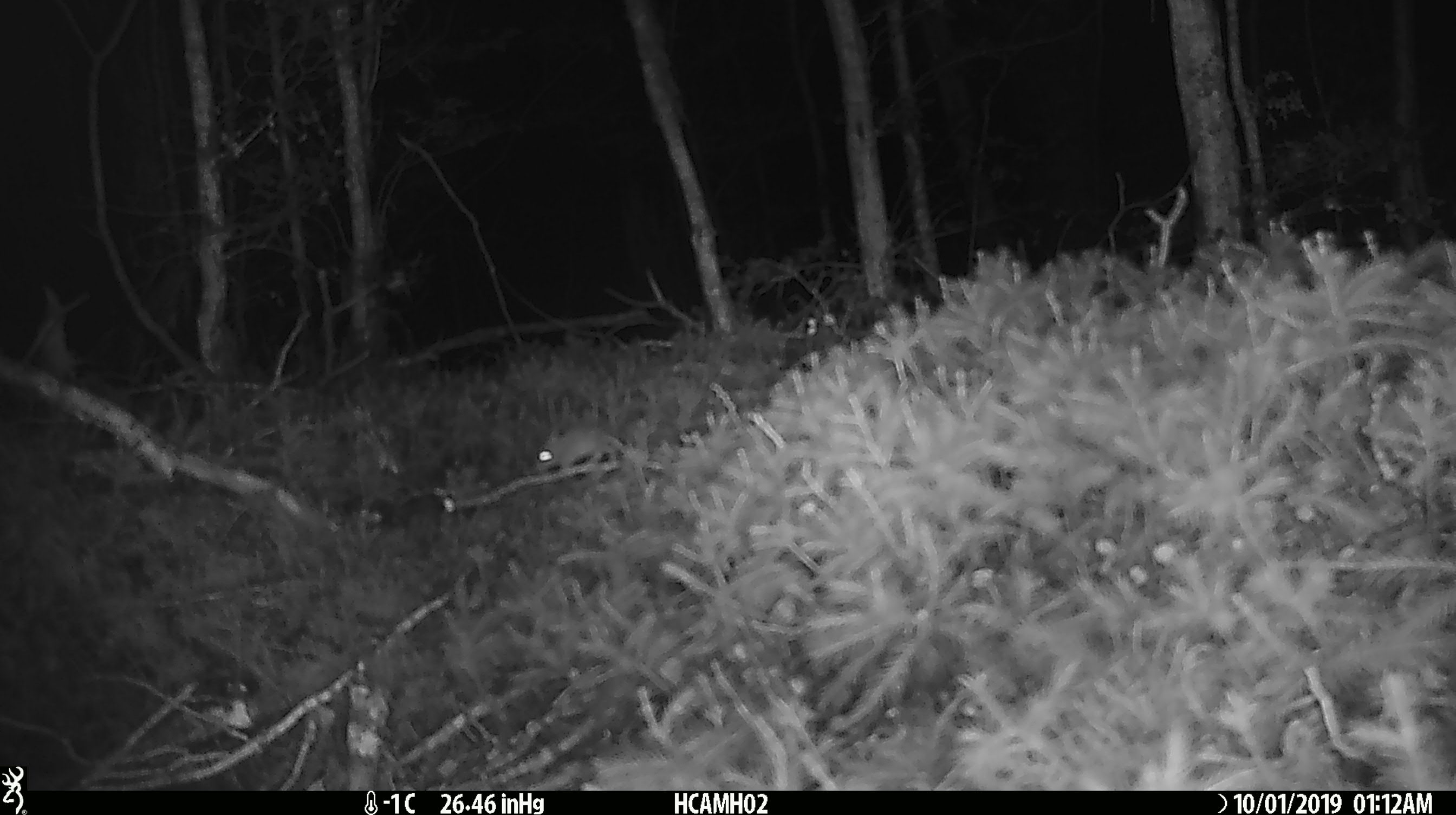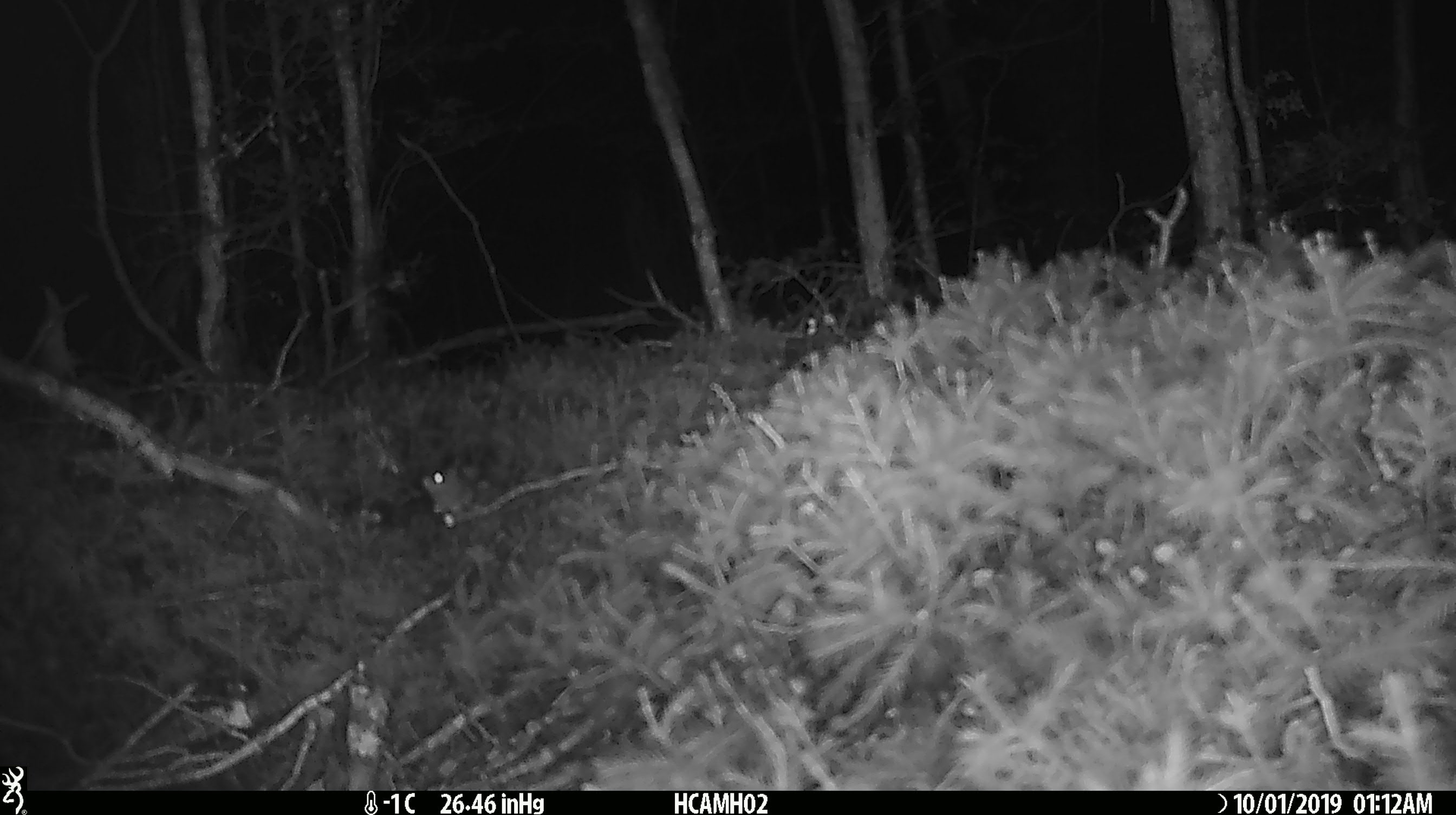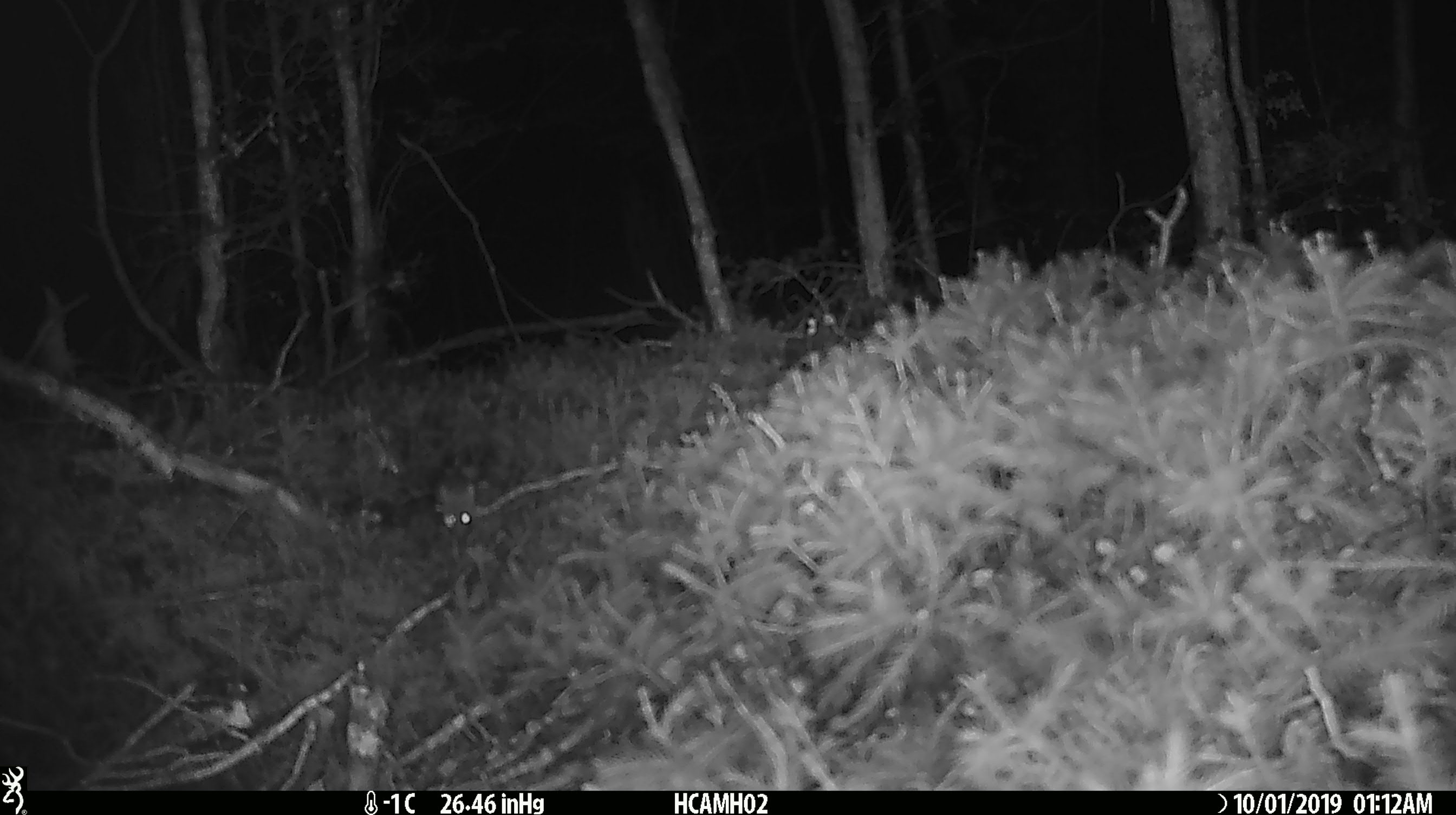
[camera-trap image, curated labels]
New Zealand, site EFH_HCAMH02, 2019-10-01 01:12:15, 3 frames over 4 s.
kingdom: Animalia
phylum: Chordata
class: Mammalia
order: Rodentia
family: Muridae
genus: Mus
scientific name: Mus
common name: mouse